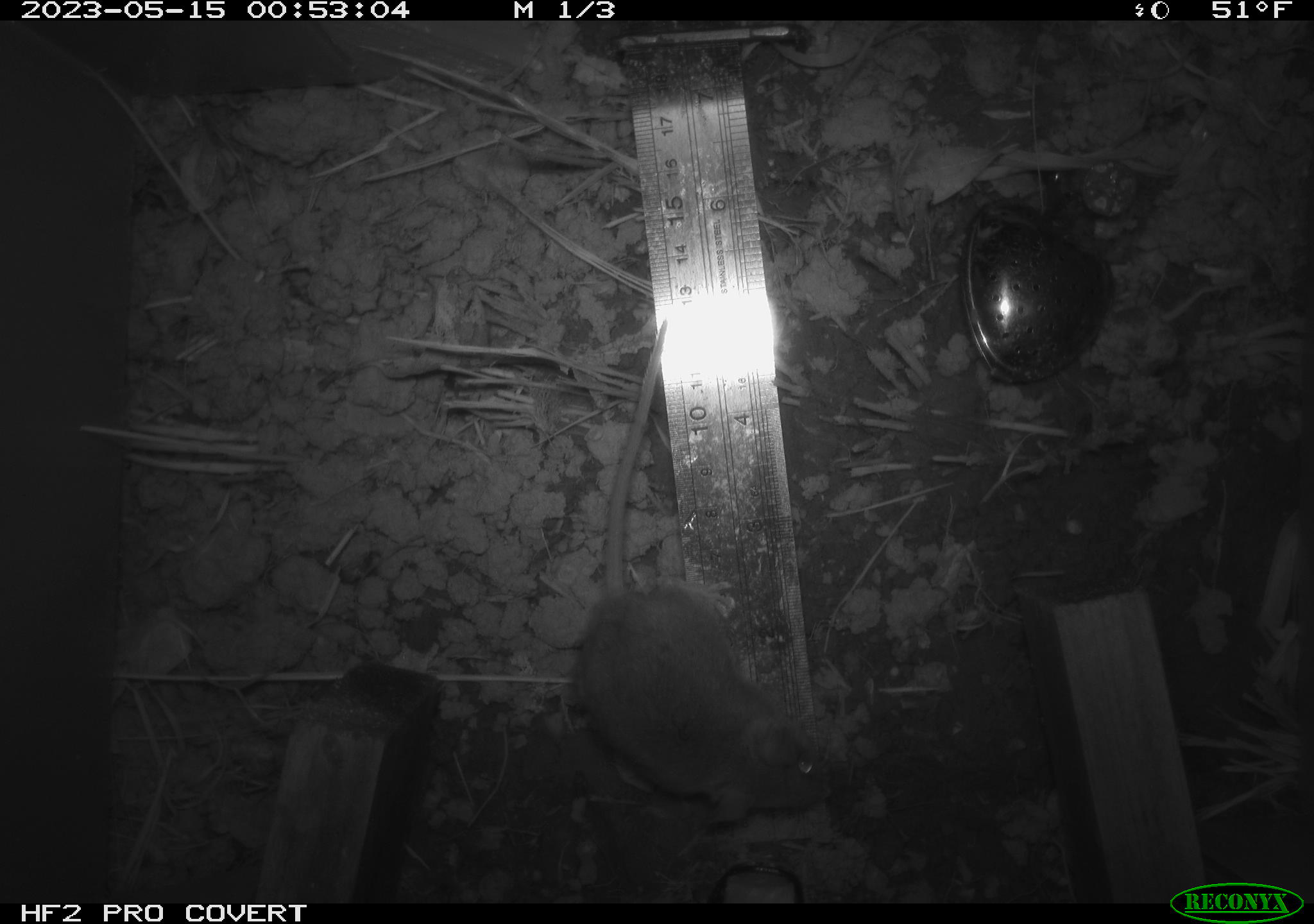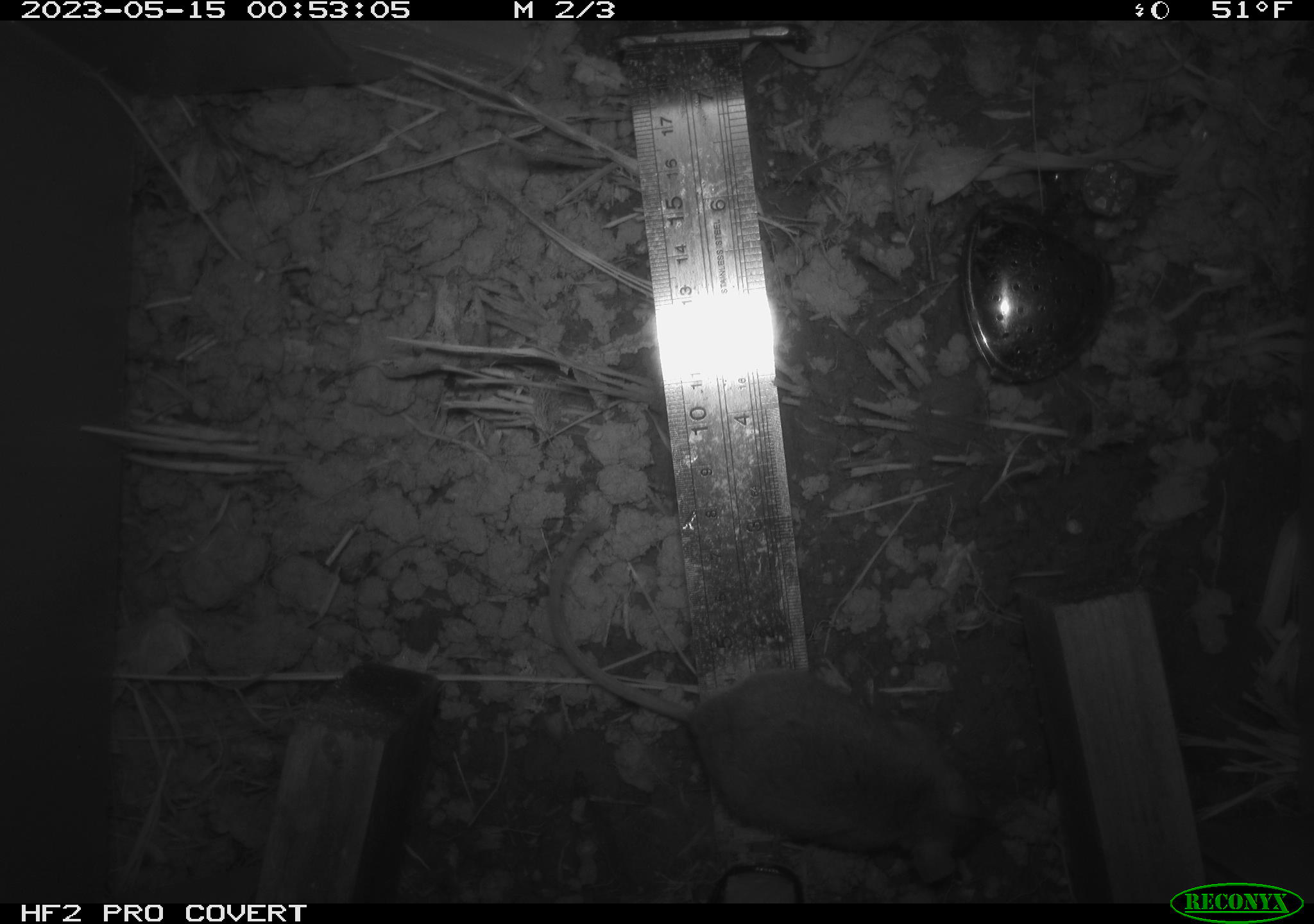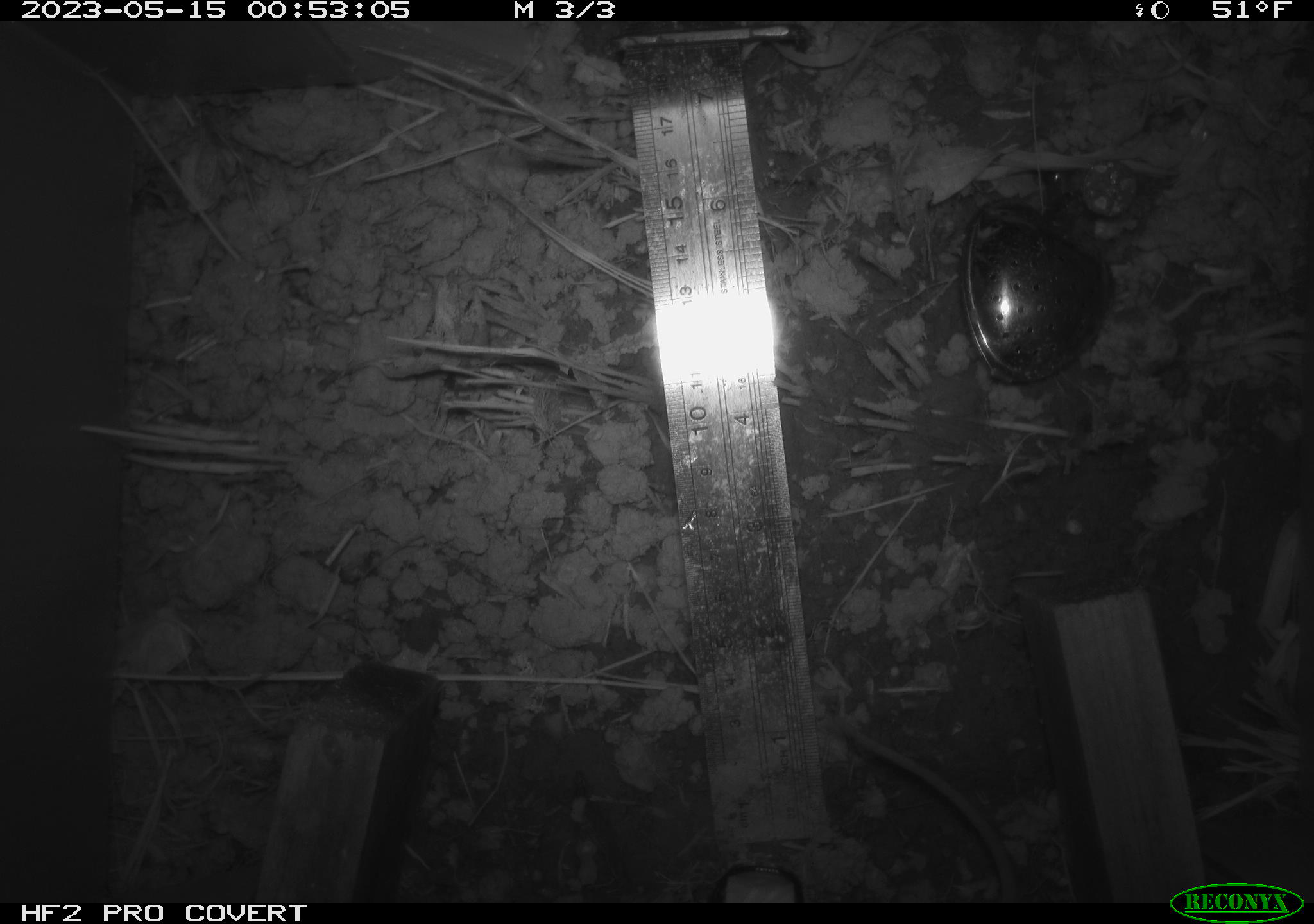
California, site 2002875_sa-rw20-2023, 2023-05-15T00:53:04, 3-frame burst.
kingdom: Animalia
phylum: Chordata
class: Mammalia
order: Rodentia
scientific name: Rodentia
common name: mouse species